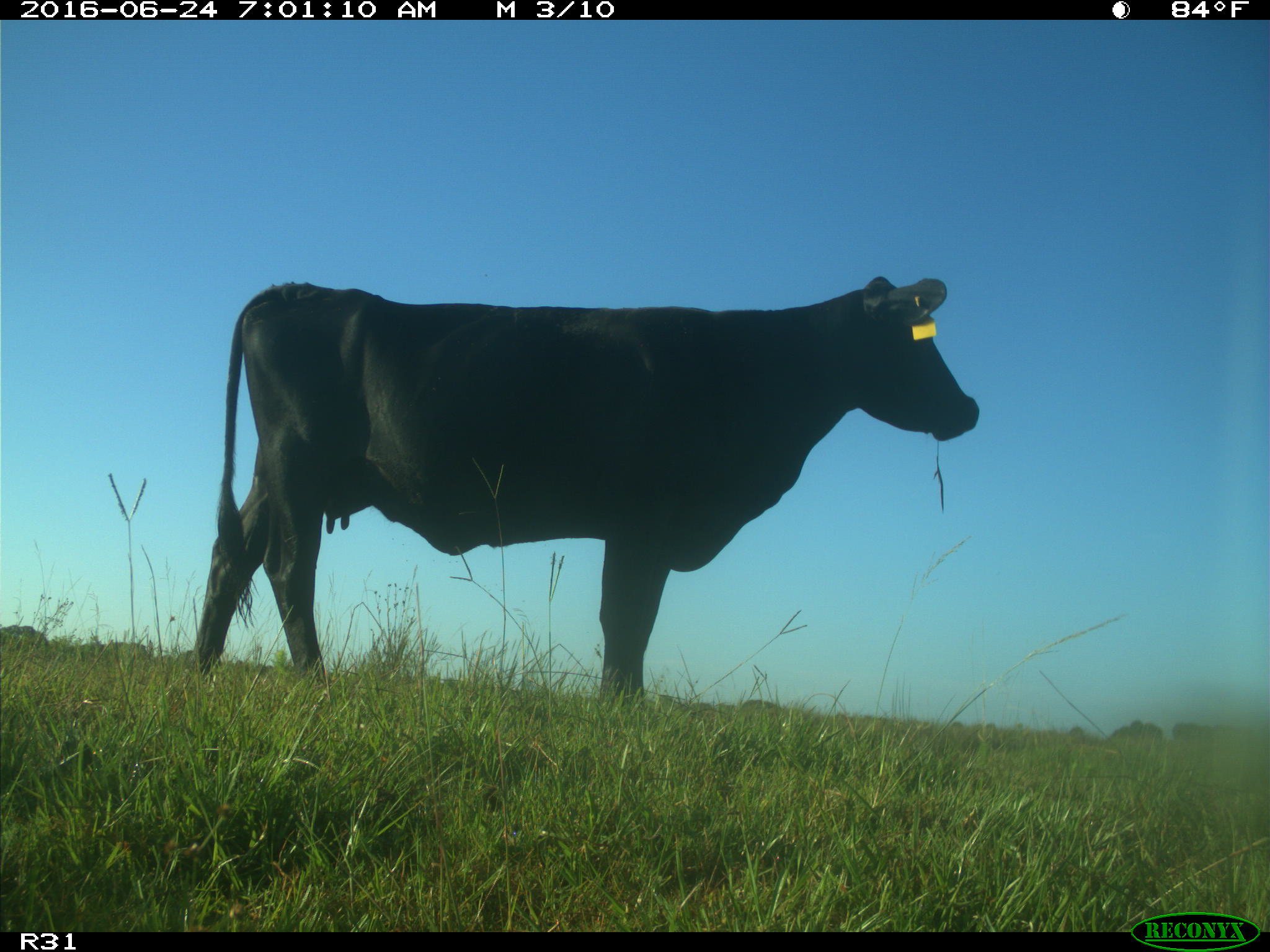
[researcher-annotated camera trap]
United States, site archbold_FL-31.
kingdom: Animalia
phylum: Chordata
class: Mammalia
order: Artiodactyla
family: Bovidae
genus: Bos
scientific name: Bos taurus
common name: domestic cow